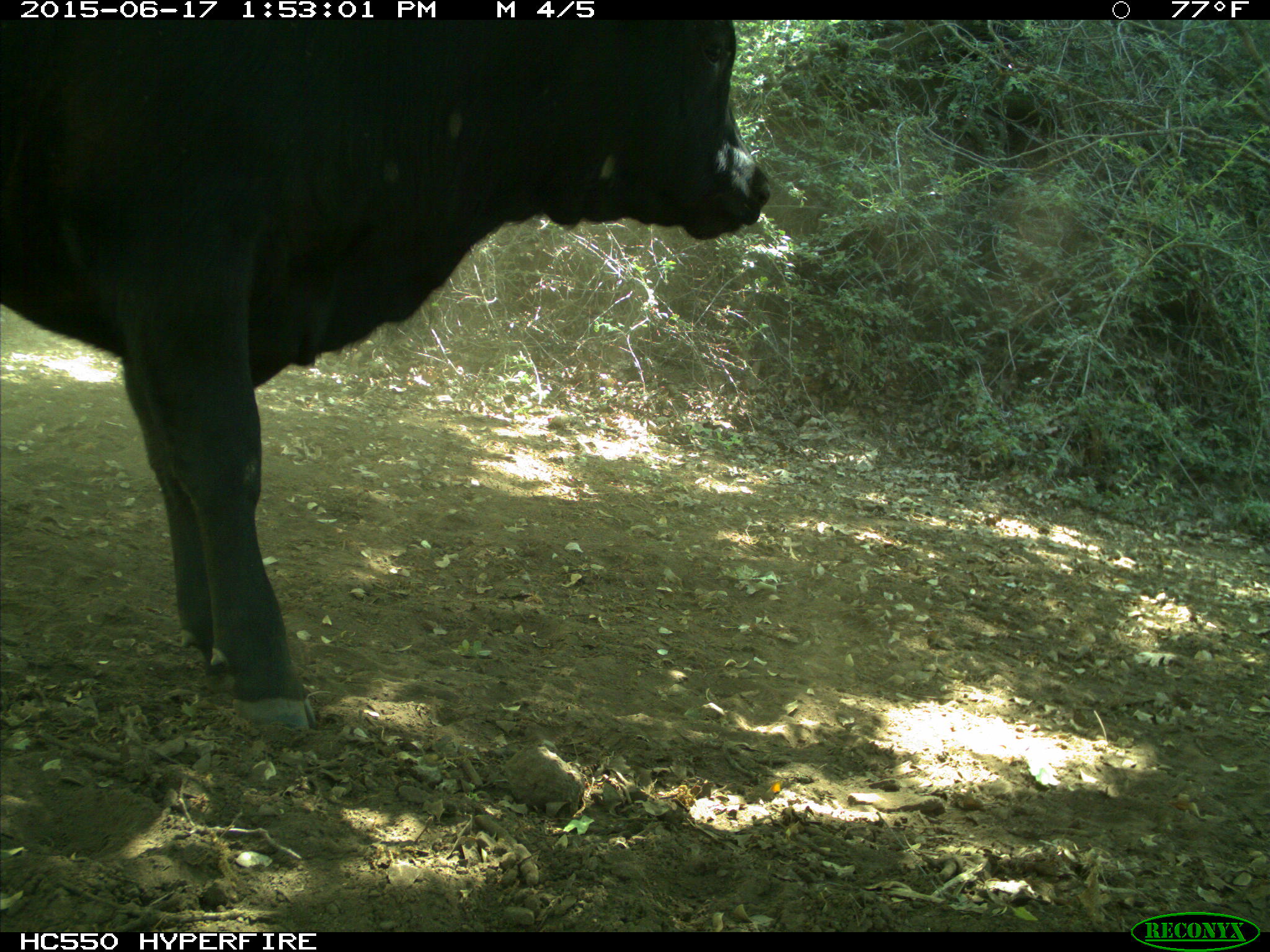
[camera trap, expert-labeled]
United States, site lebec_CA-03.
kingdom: Animalia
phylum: Chordata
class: Mammalia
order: Artiodactyla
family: Bovidae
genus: Bos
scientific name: Bos taurus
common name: domestic cow